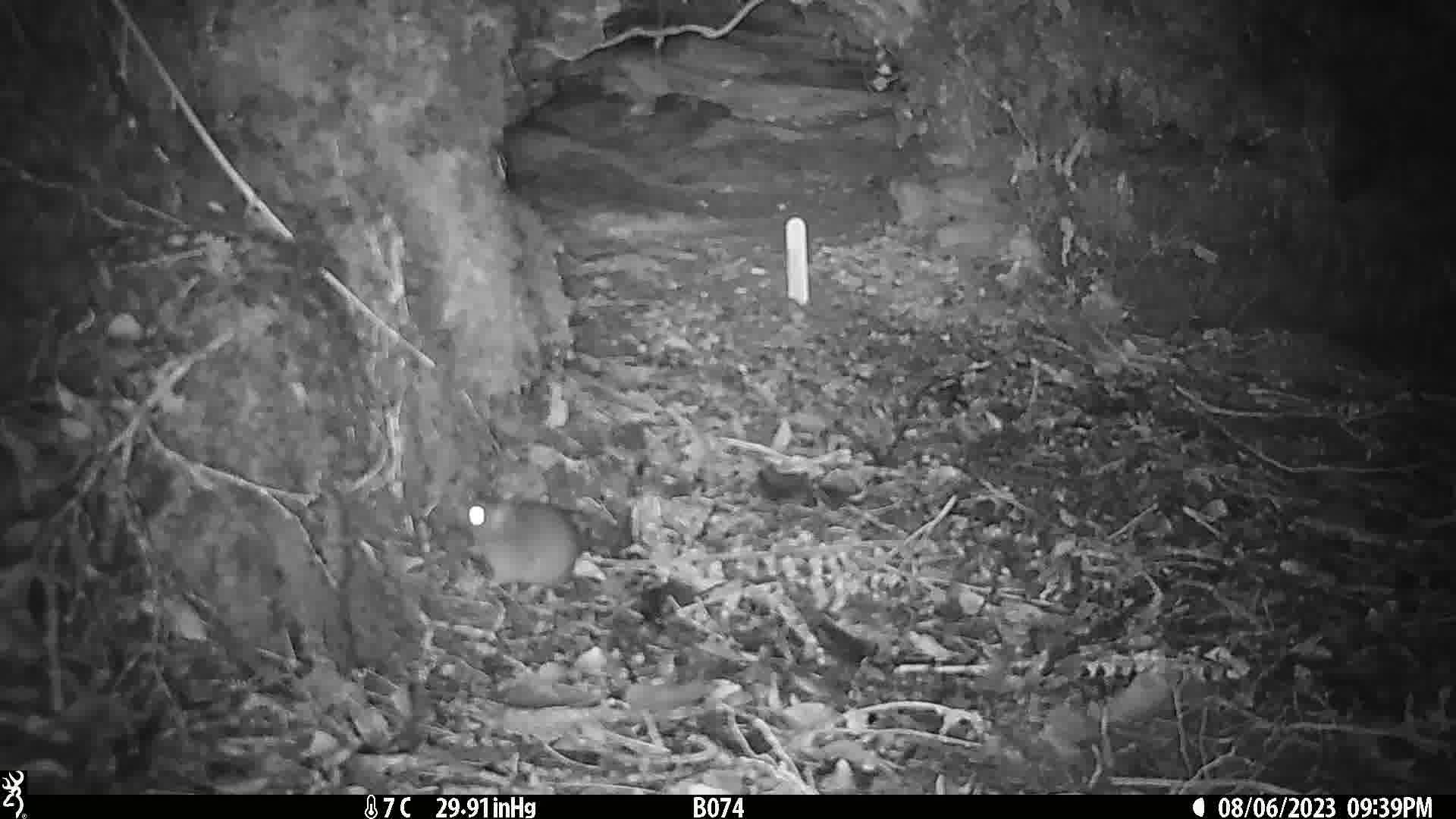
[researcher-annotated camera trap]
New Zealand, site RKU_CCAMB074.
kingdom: Animalia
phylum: Chordata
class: Mammalia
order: Rodentia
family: Muridae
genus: Rattus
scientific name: Rattus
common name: rat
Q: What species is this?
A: Rat (Rattus).